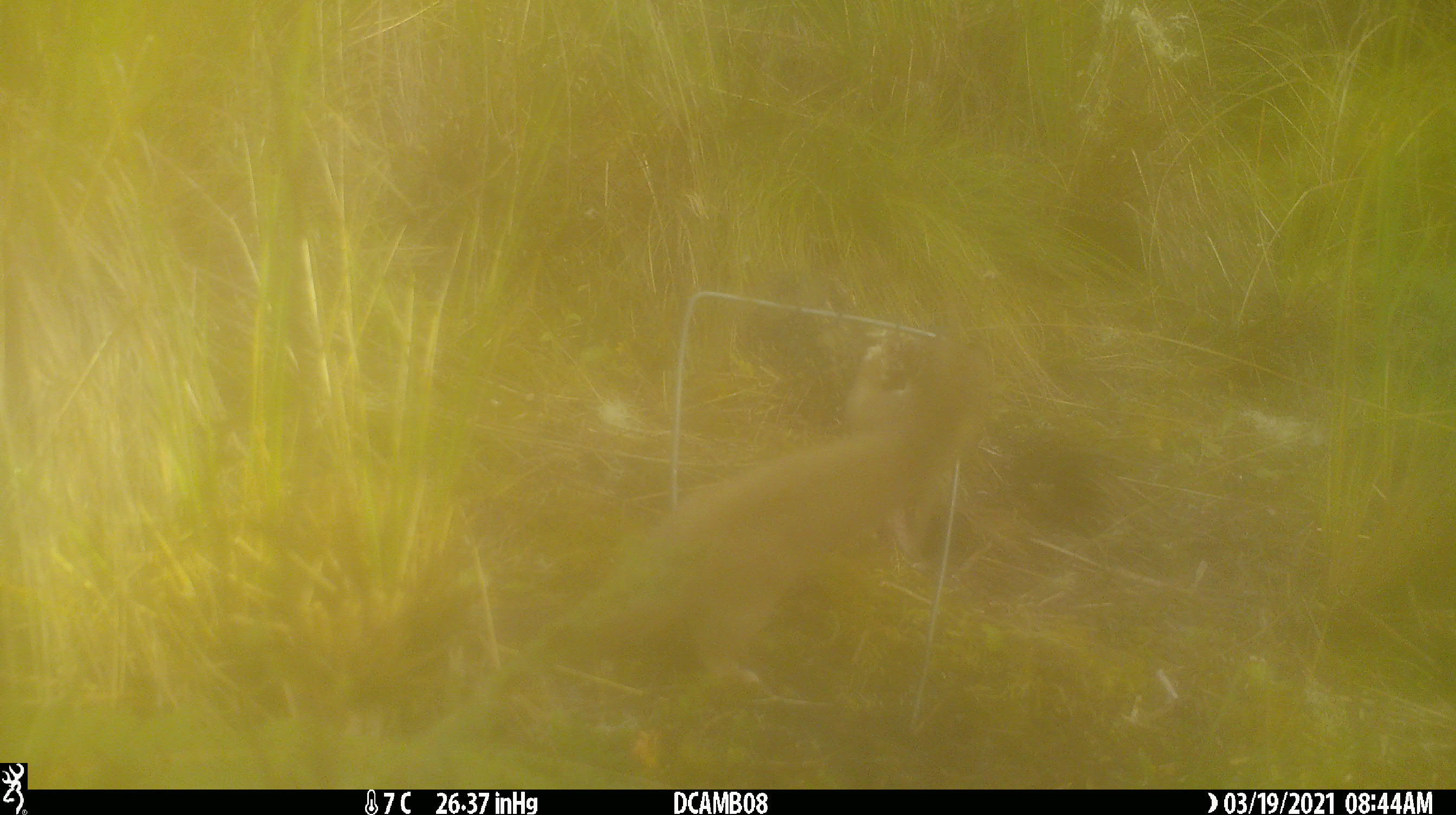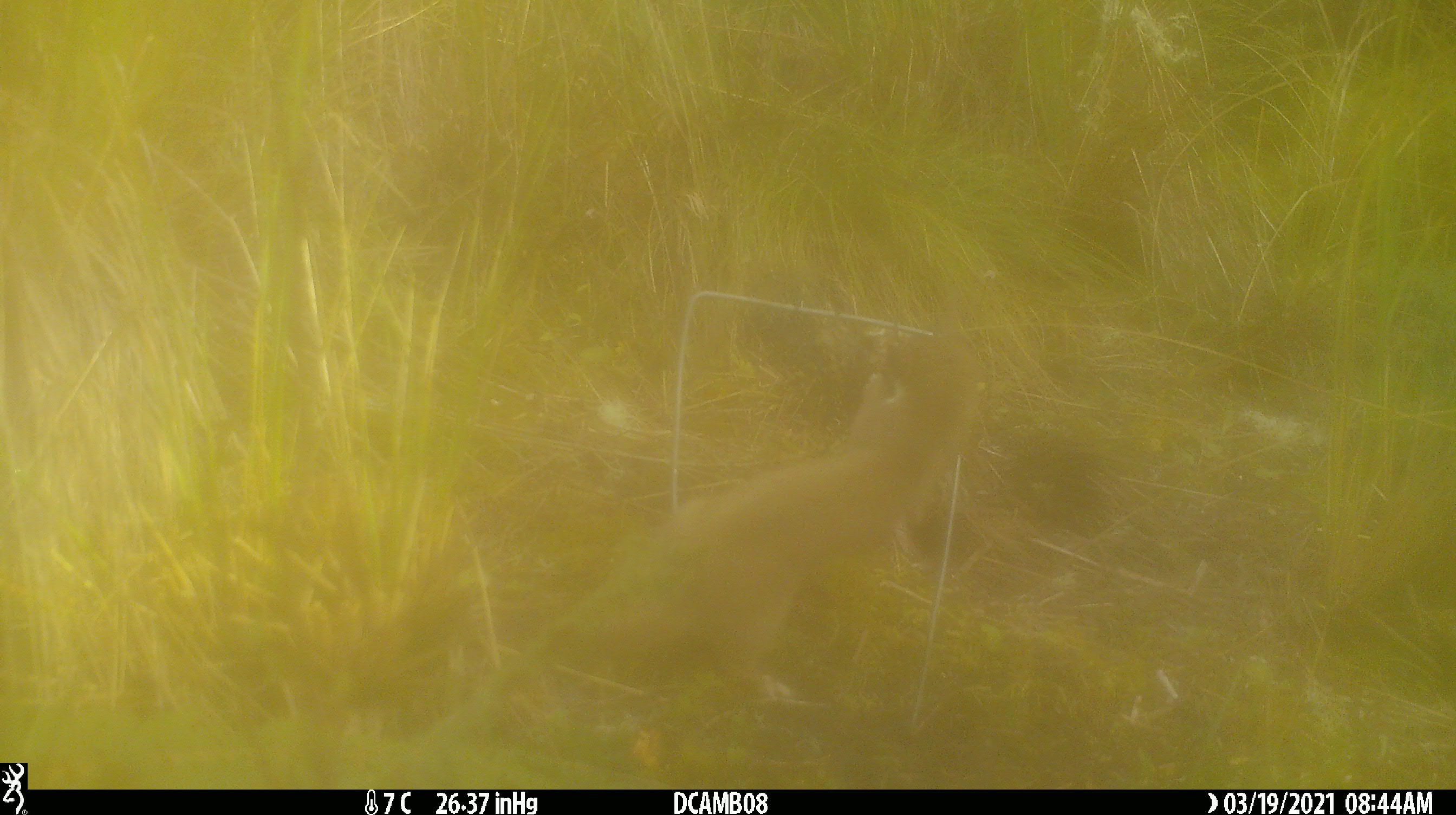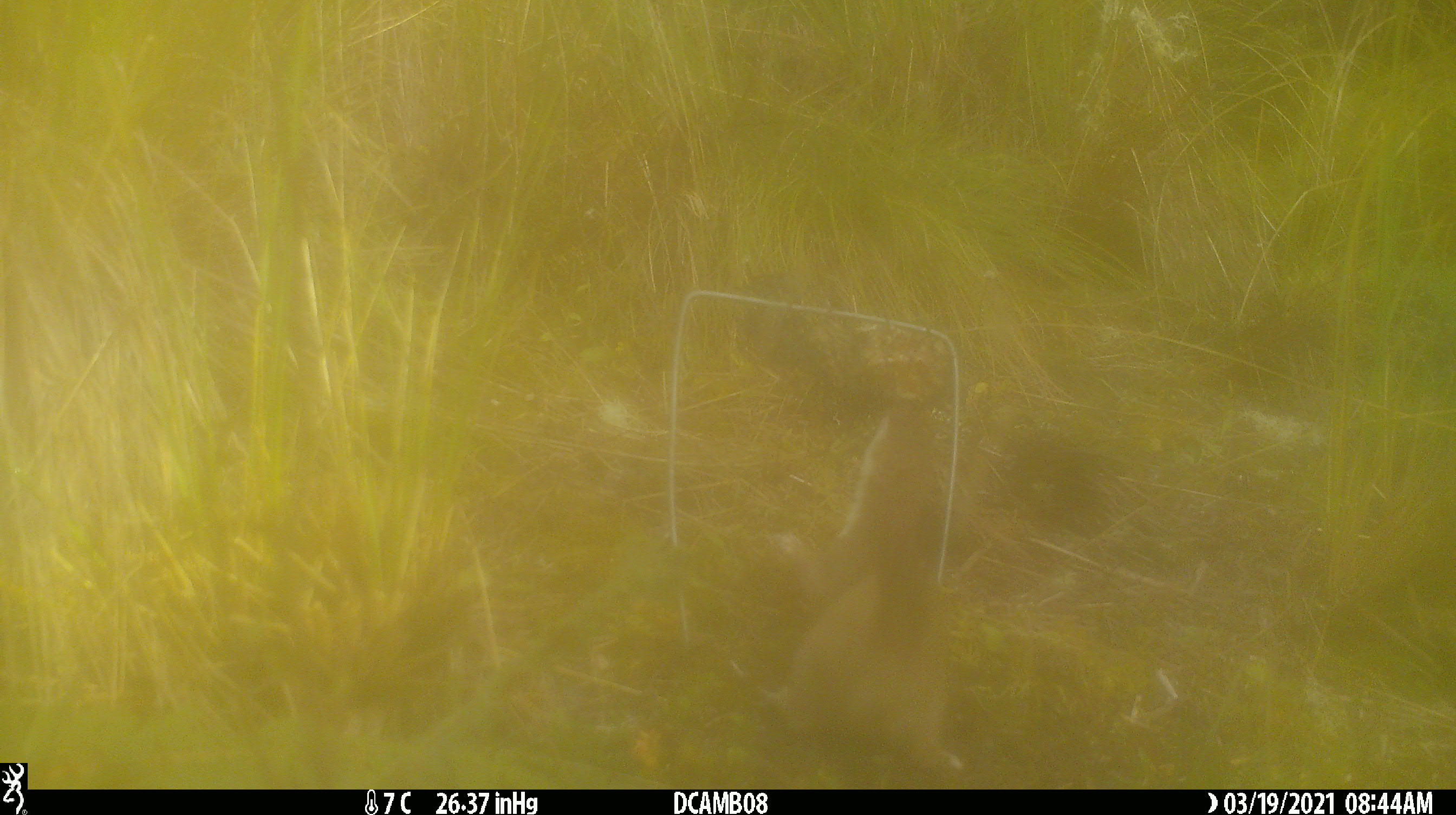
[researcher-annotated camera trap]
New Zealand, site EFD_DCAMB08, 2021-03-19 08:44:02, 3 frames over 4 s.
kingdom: Animalia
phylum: Chordata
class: Mammalia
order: Carnivora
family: Mustelidae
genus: Mustela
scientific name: Mustela erminea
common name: stoat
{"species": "stoat (Mustela erminea)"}